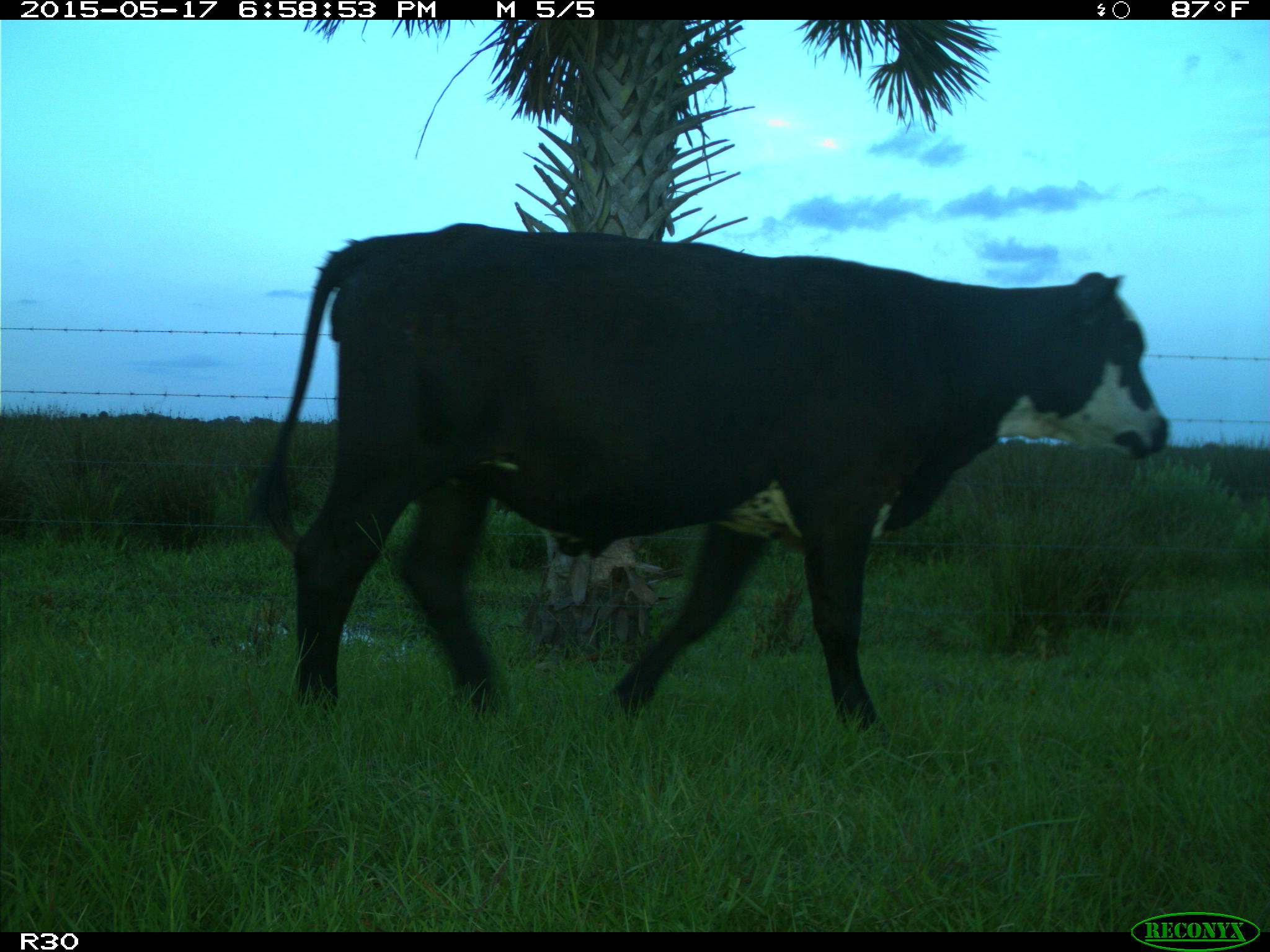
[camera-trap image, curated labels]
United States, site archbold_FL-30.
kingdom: Animalia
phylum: Chordata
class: Mammalia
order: Artiodactyla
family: Bovidae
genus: Bos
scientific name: Bos taurus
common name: domestic cow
Bos taurus (domestic cow).